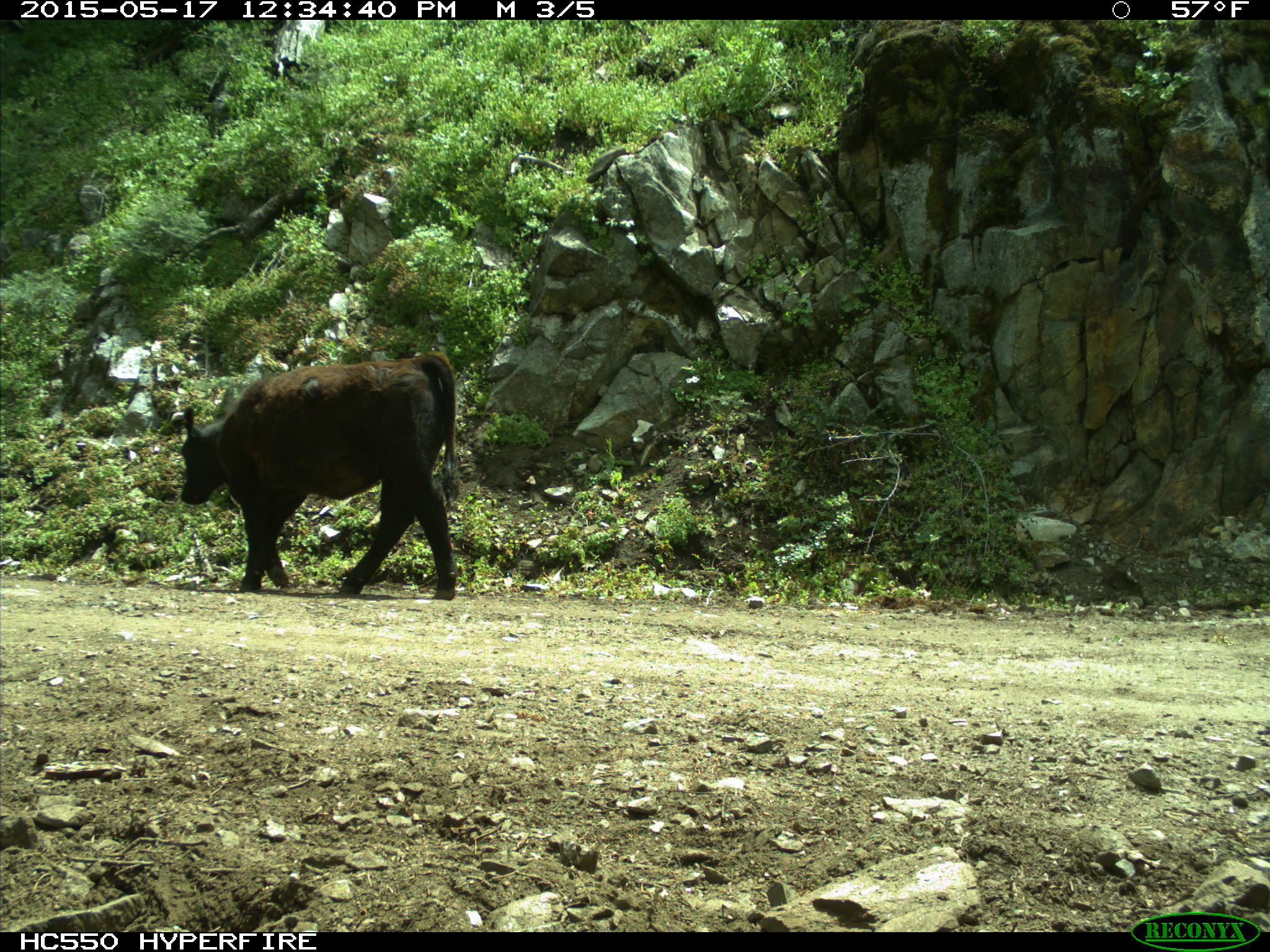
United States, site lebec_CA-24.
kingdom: Animalia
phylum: Chordata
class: Mammalia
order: Artiodactyla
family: Bovidae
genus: Bos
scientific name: Bos taurus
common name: domestic cow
Bos taurus (domestic cow).